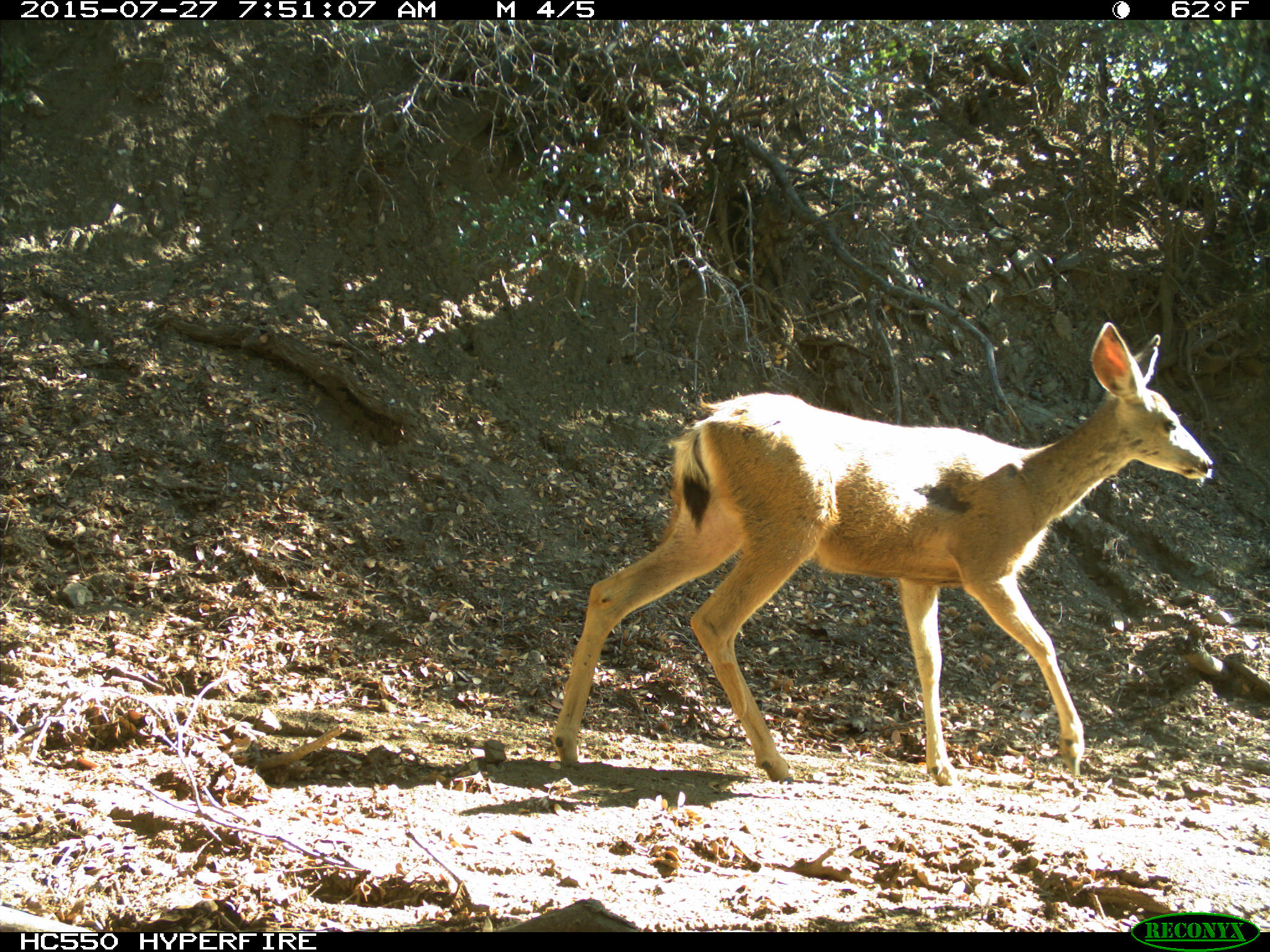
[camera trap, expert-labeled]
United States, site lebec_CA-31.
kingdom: Animalia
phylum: Chordata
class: Mammalia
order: Artiodactyla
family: Cervidae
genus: Odocoileus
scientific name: Odocoileus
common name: deer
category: unidentified deer